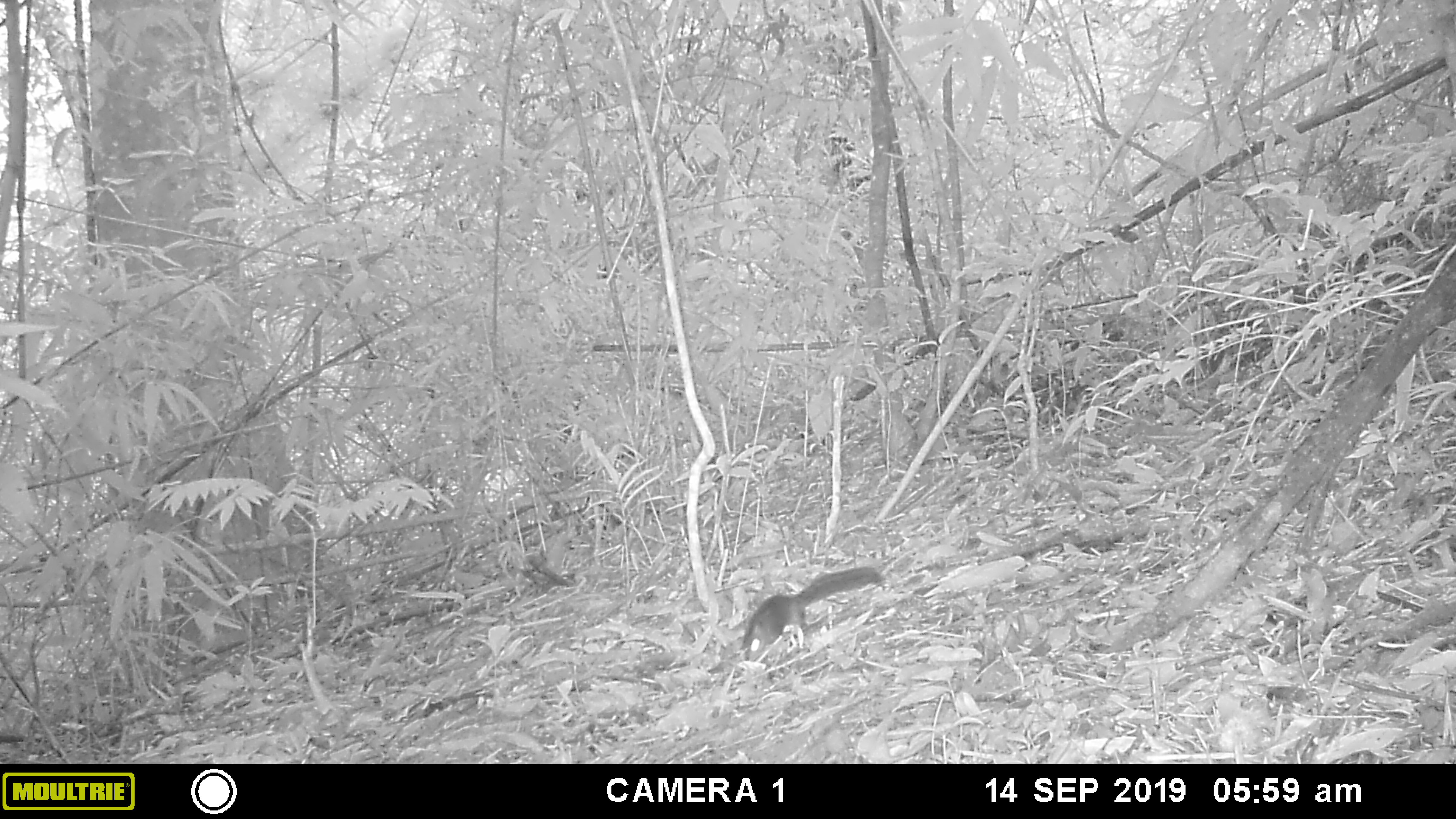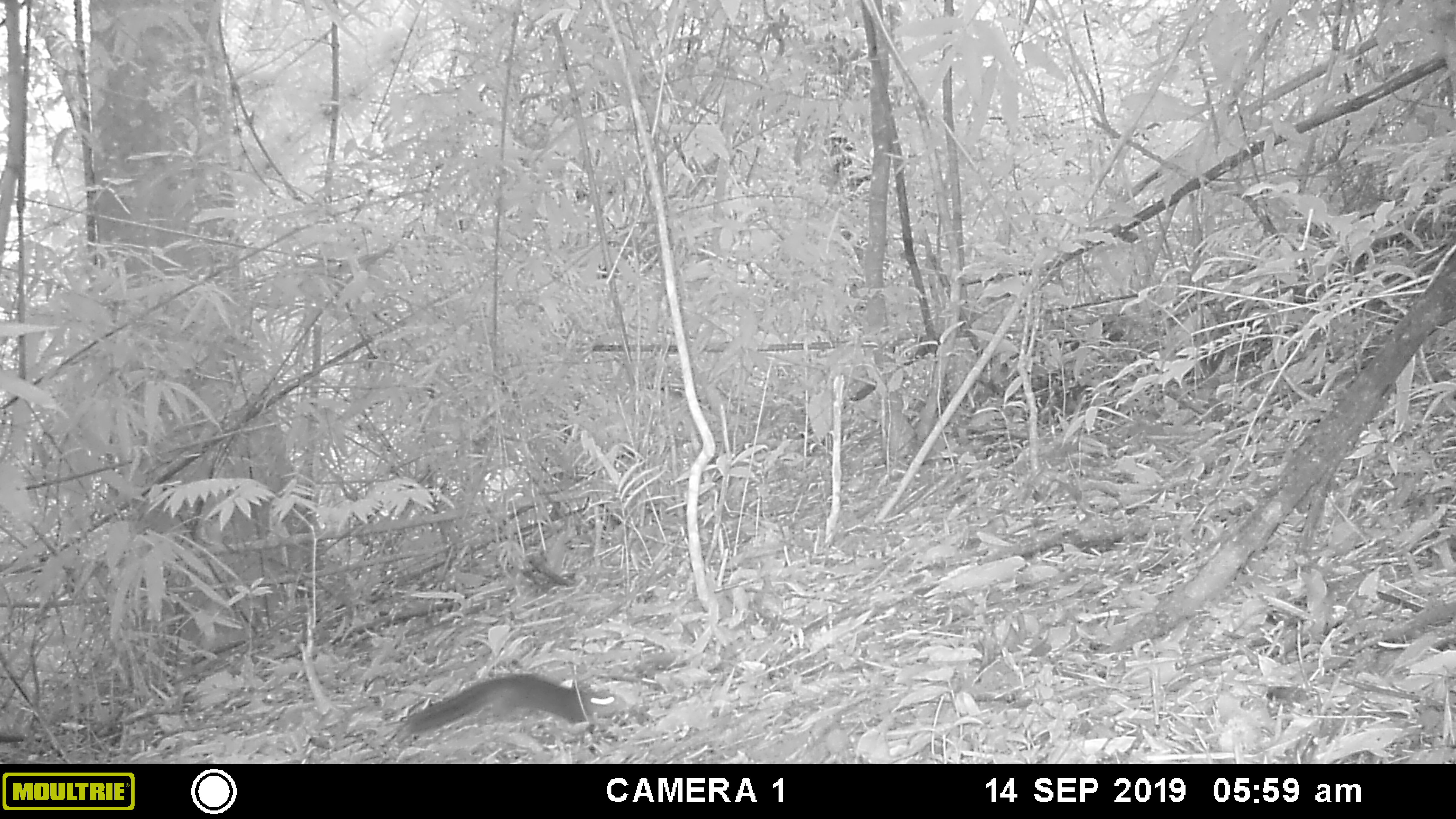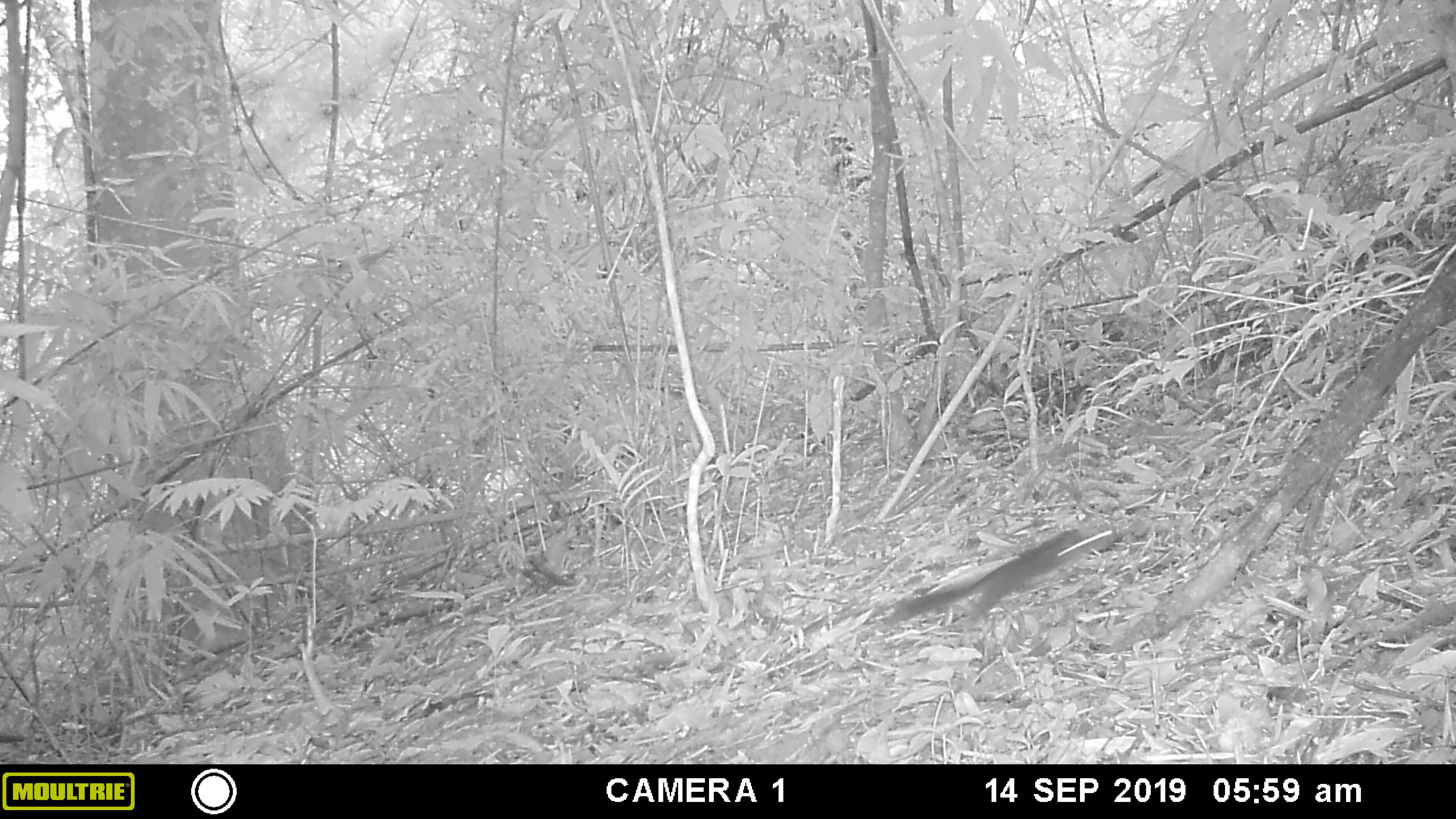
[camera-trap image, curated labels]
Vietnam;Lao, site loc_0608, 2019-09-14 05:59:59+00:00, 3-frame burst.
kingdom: Animalia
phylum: Chordata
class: Mammalia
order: Rodentia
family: Sciuridae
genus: Dremomys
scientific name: Dremomys rufigenis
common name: red-cheeked squirrel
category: red cheeked squirrel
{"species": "red cheeked squirrel (red-cheeked squirrel) (Dremomys rufigenis)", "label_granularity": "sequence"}